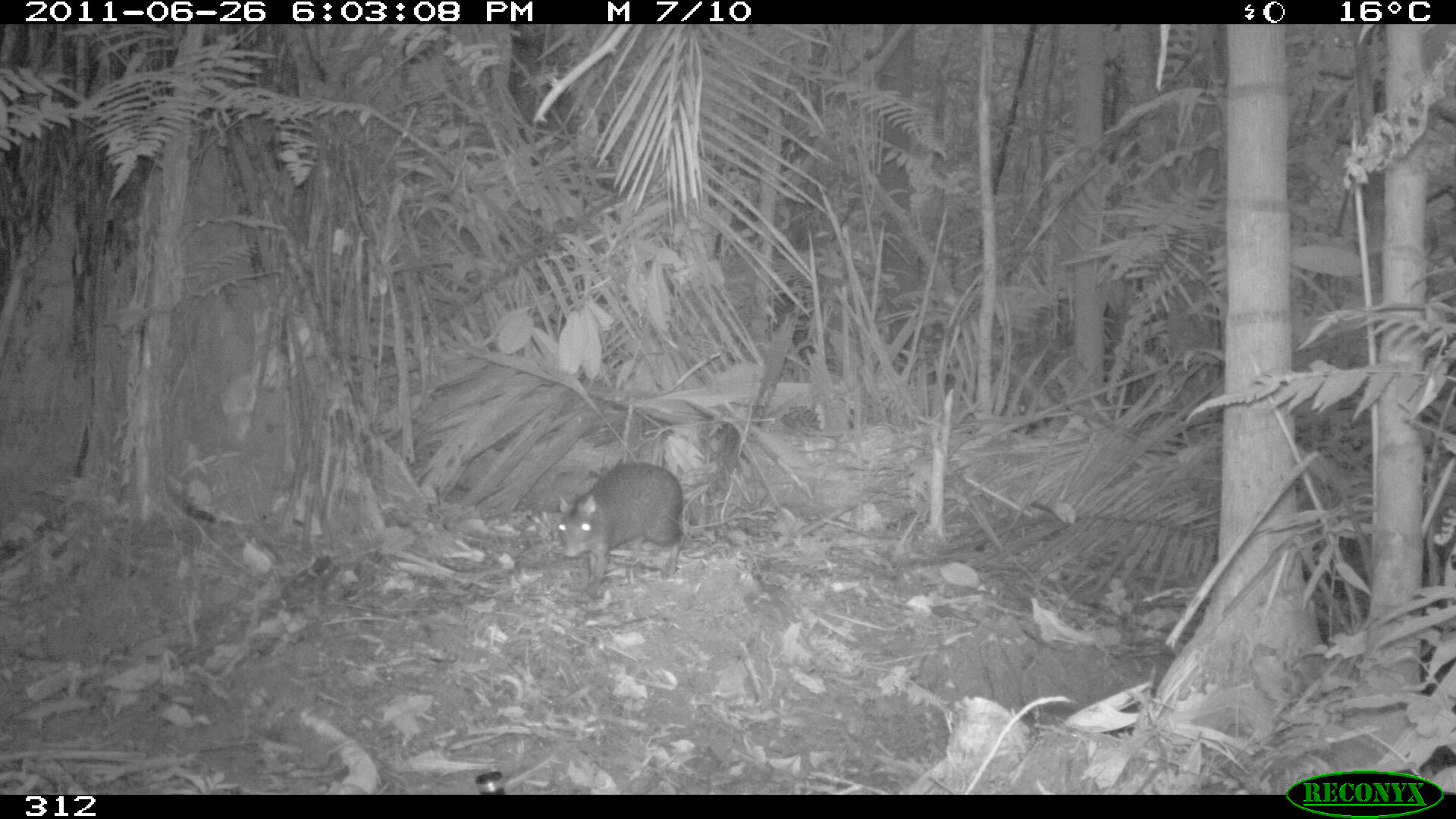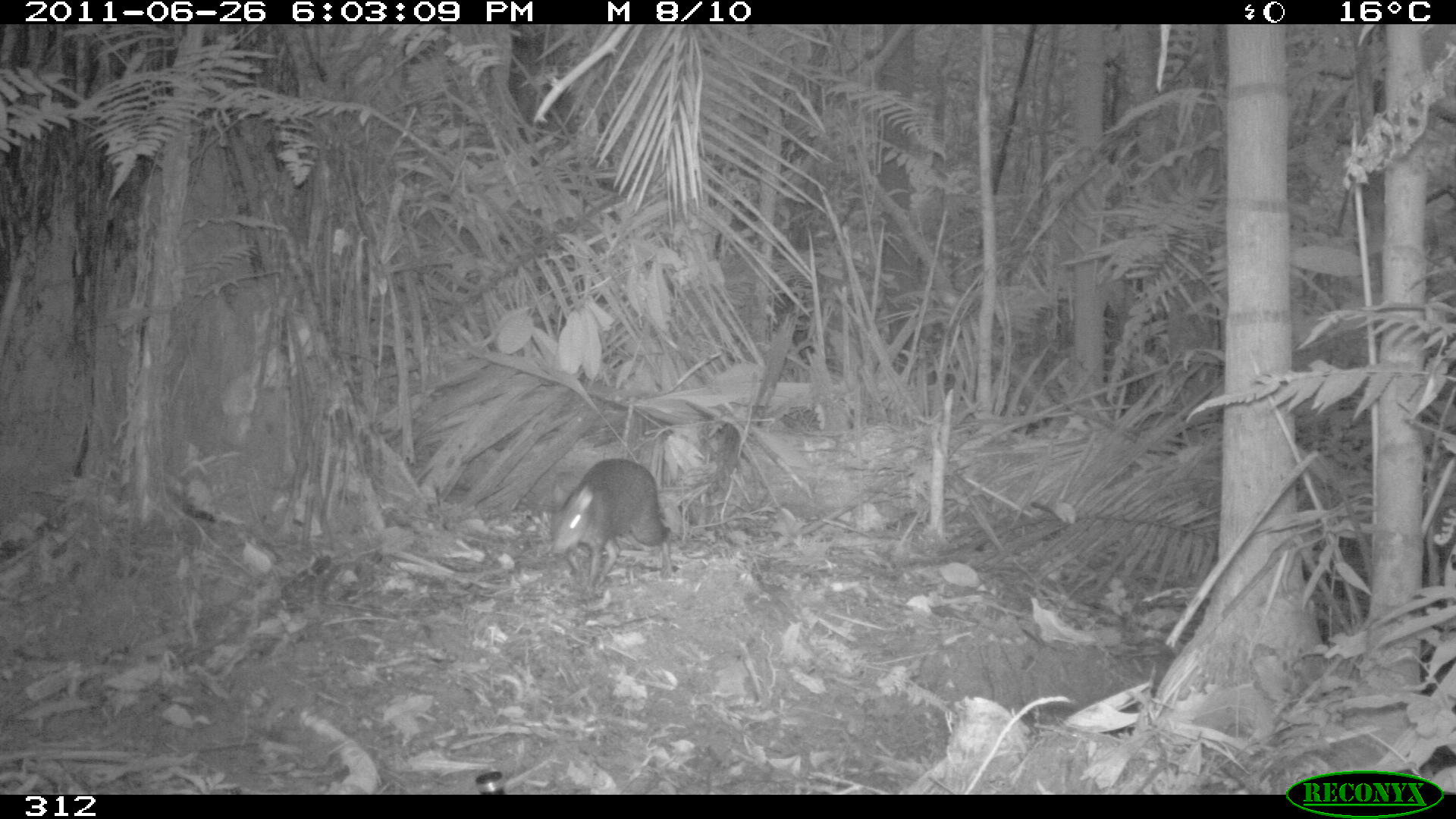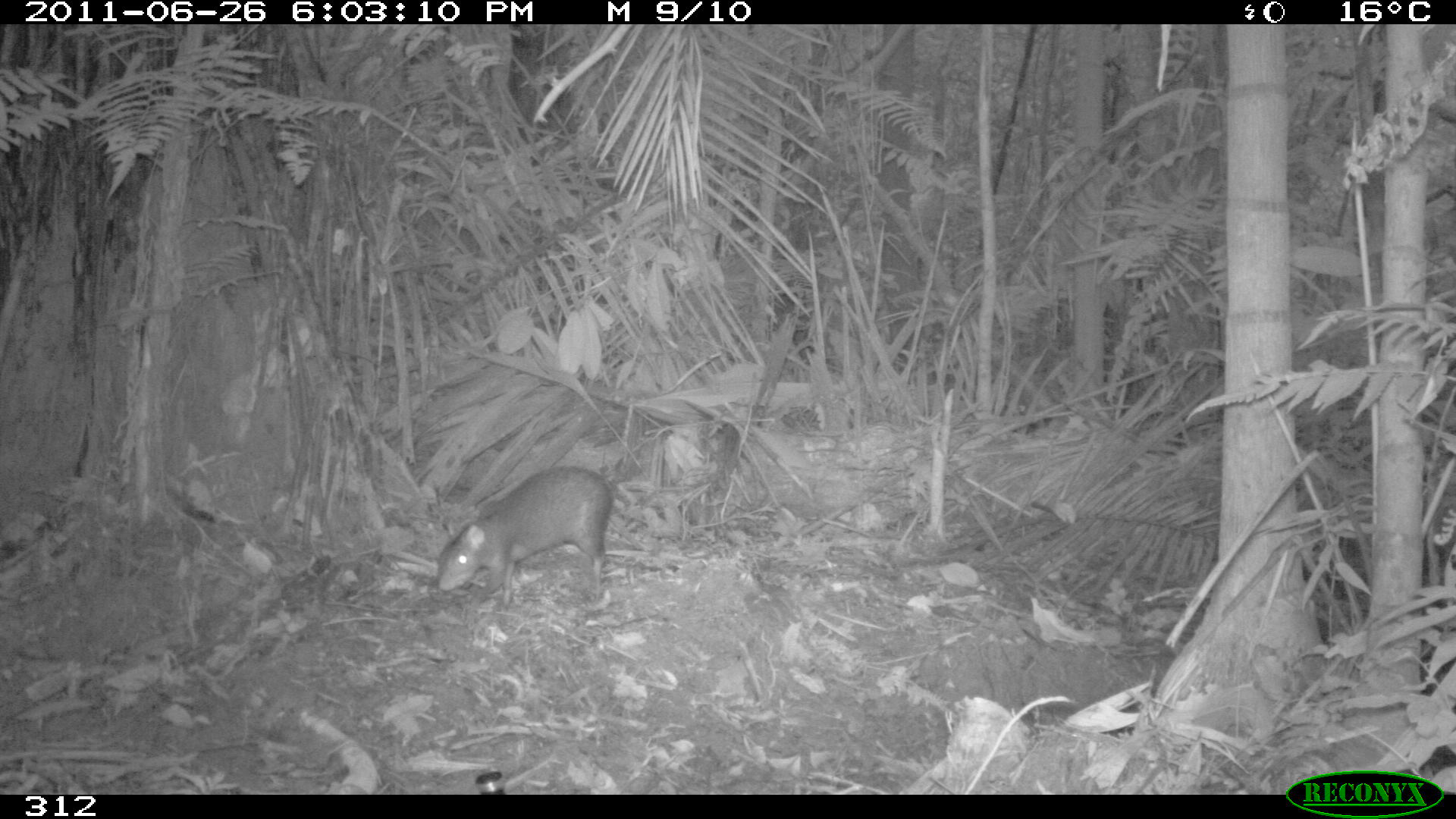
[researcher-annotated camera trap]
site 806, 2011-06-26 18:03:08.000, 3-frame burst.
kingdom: Animalia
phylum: Chordata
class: Mammalia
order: Rodentia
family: Dasyproctidae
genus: Dasyprocta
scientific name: Dasyprocta punctata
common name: central american agouti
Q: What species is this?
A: Dasyprocta punctata (central american agouti).